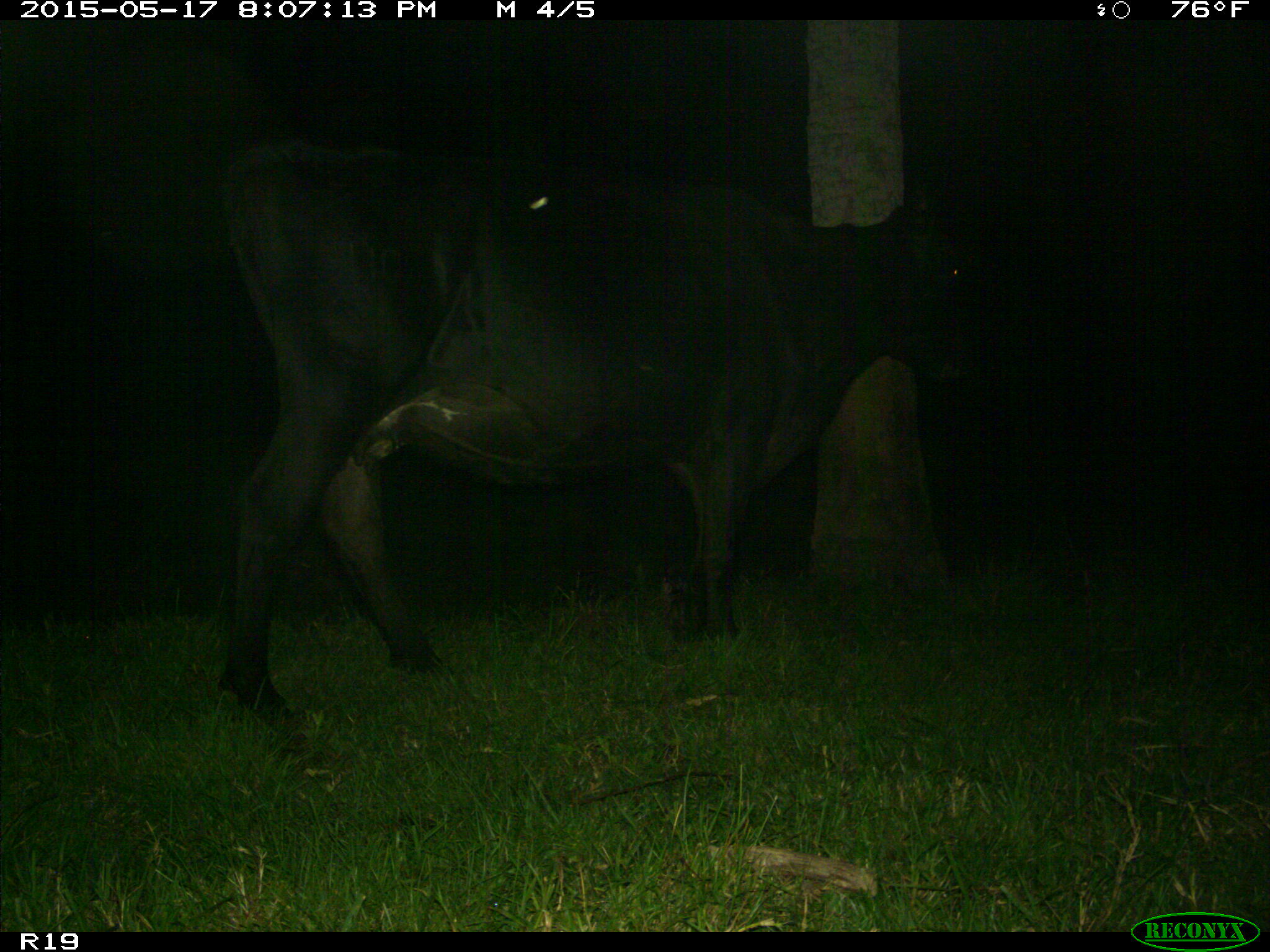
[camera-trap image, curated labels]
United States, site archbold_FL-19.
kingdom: Animalia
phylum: Chordata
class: Mammalia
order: Artiodactyla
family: Bovidae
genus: Bos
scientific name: Bos taurus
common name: domestic cow